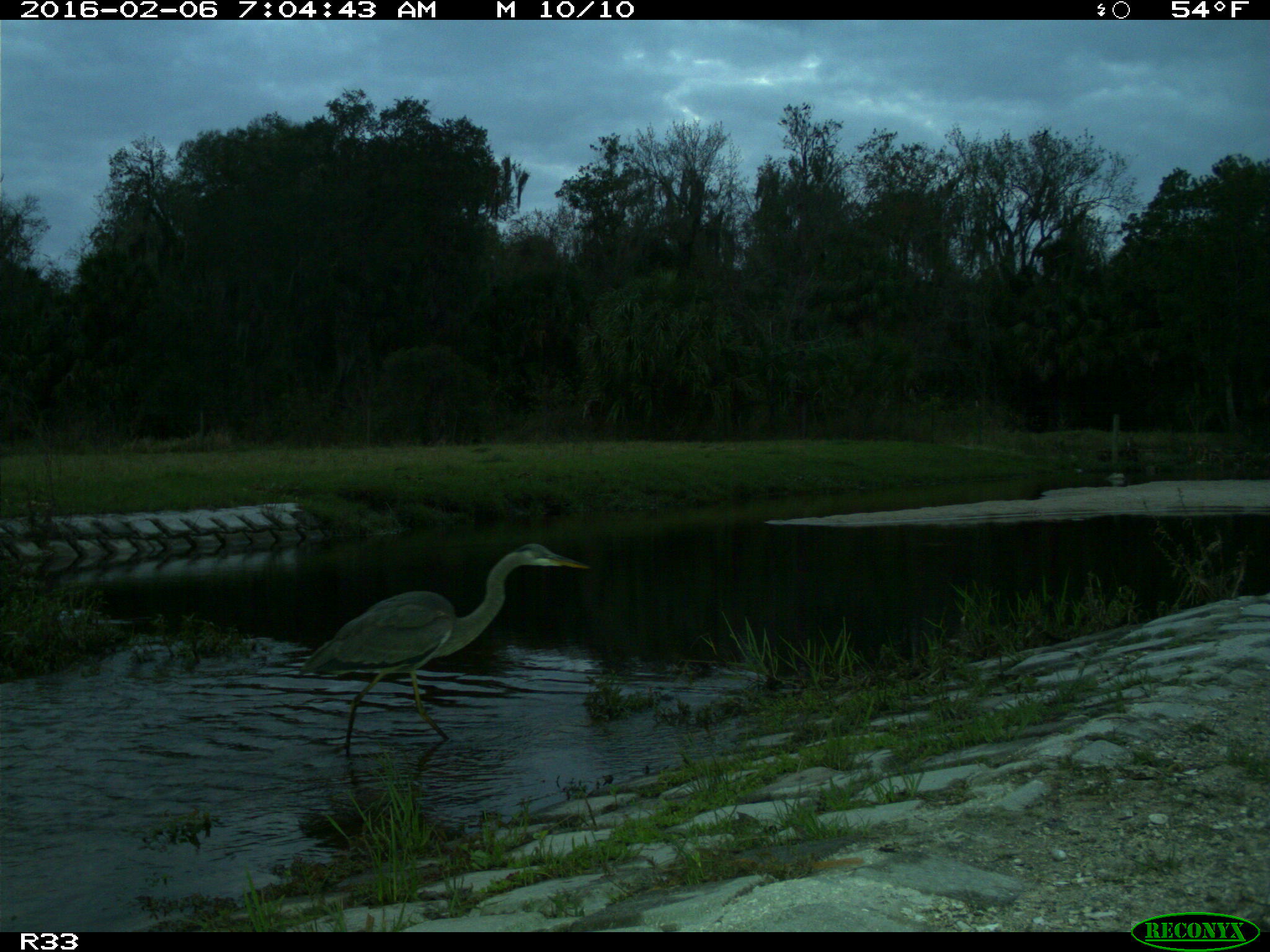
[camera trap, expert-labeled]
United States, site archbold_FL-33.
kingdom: Animalia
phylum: Chordata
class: Aves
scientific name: Aves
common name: birds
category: unidentified bird